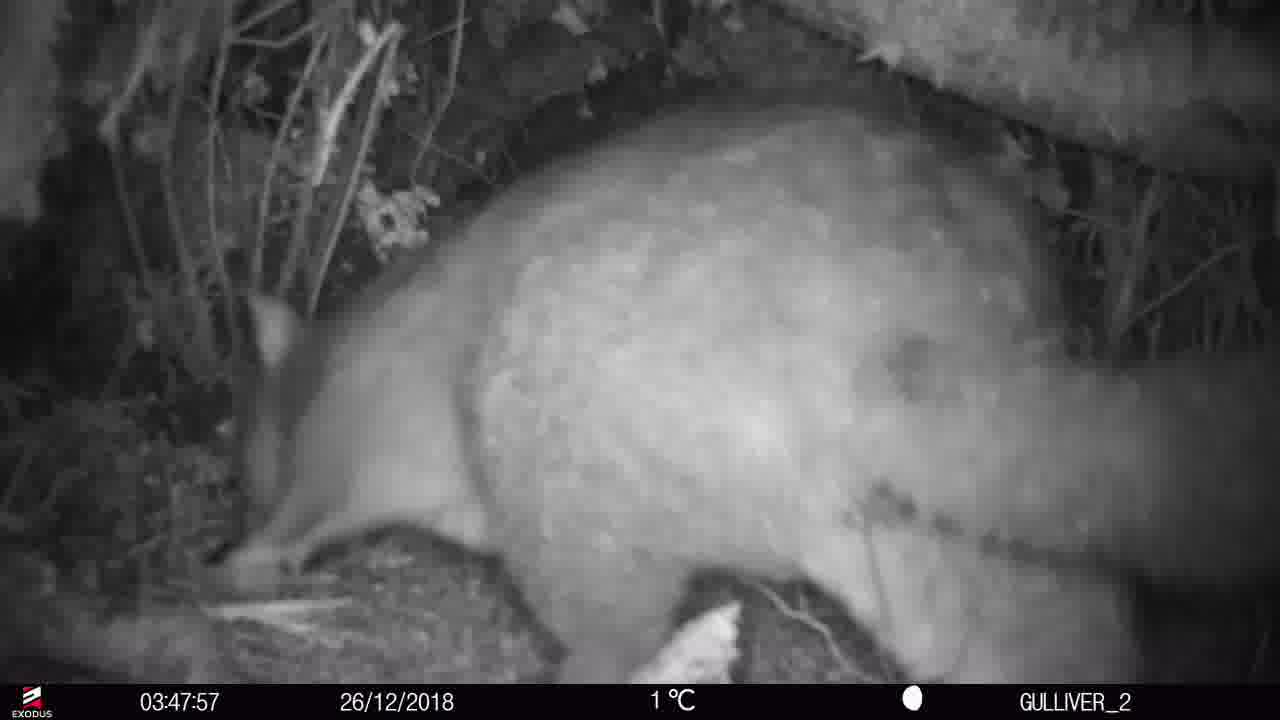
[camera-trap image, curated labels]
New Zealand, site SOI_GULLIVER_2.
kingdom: Animalia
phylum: Chordata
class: Mammalia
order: Diprotodontia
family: Phalangeridae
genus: Trichosurus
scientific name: Trichosurus vulpecula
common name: common brushtail possum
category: possum